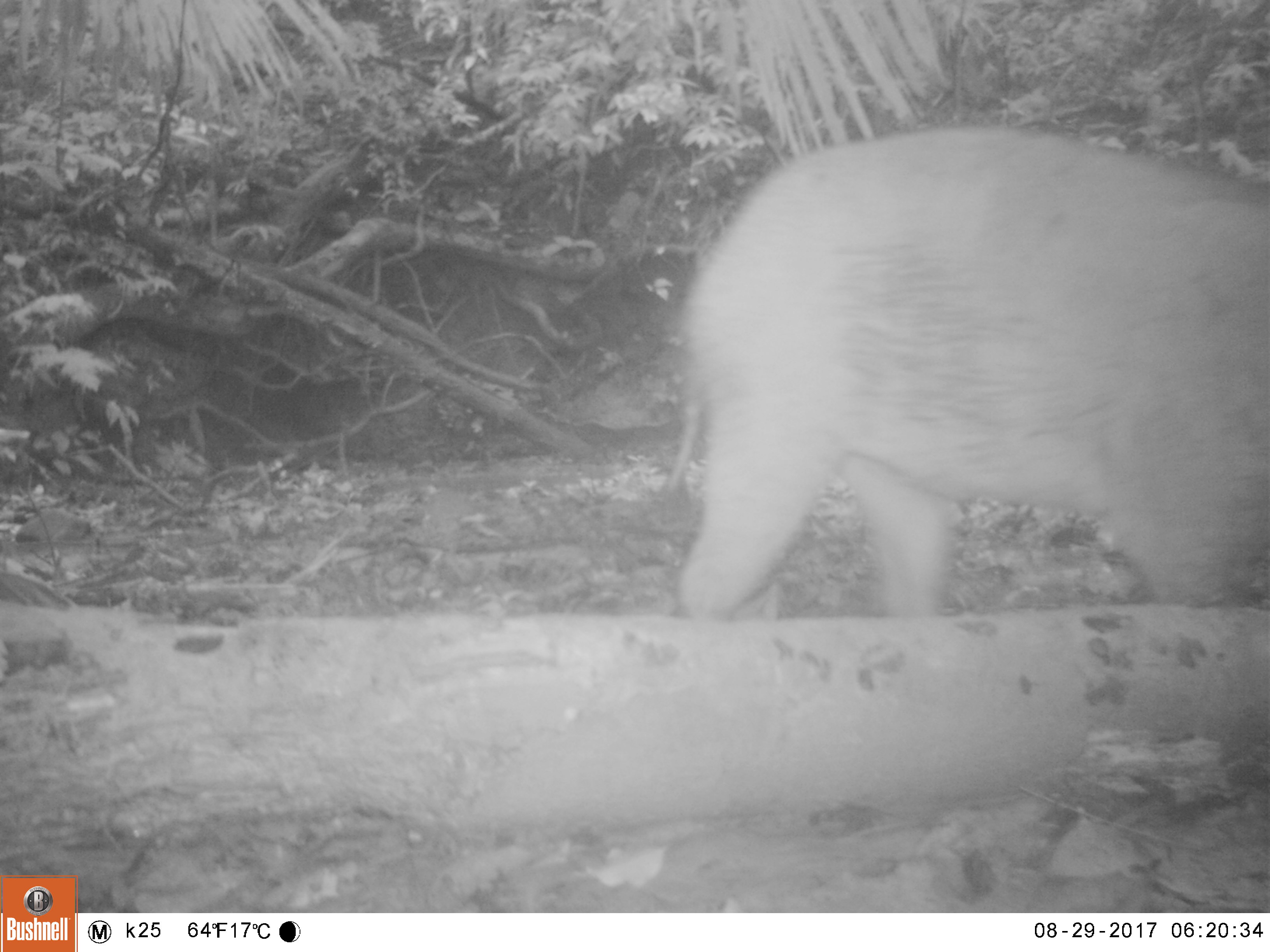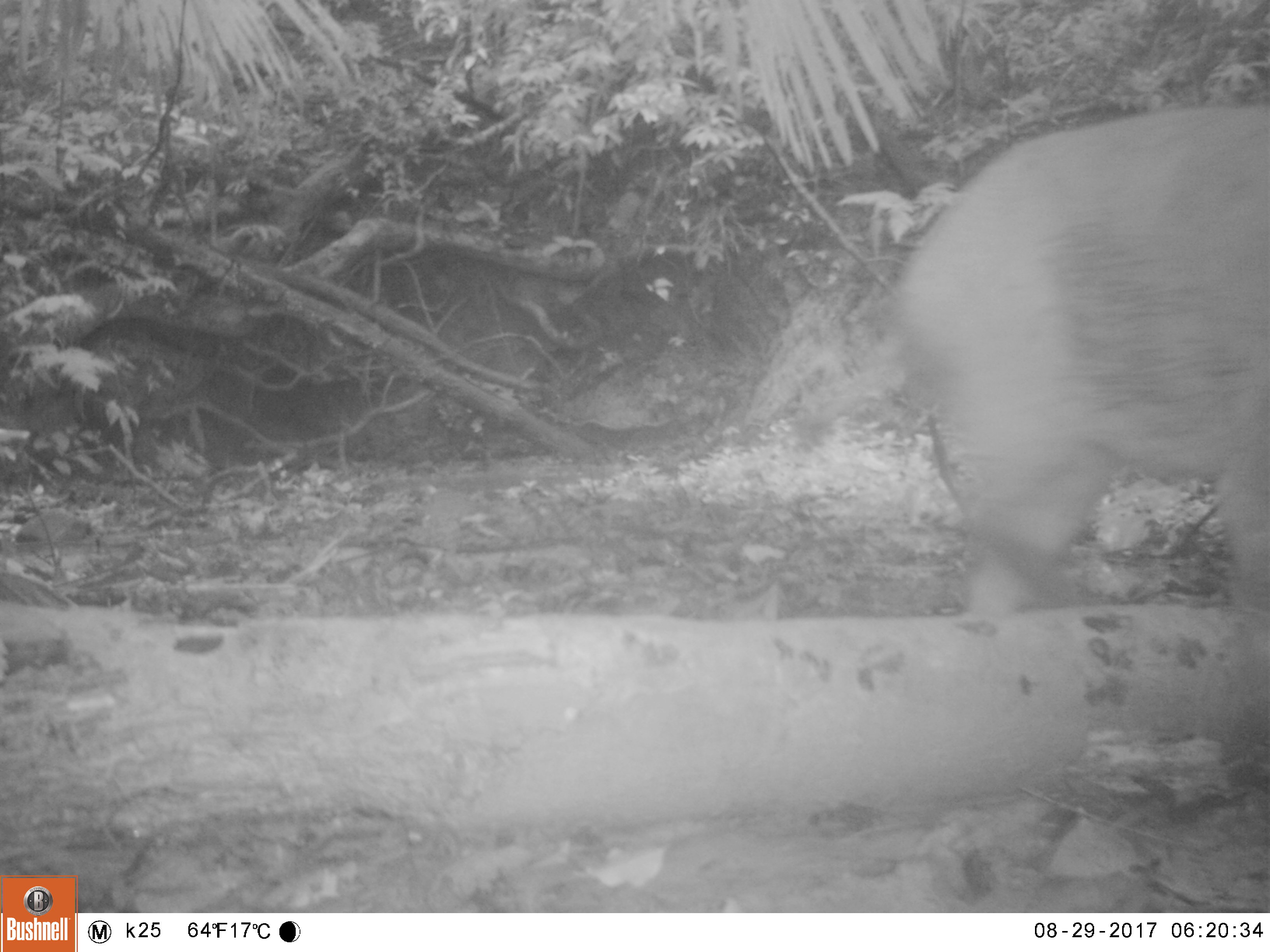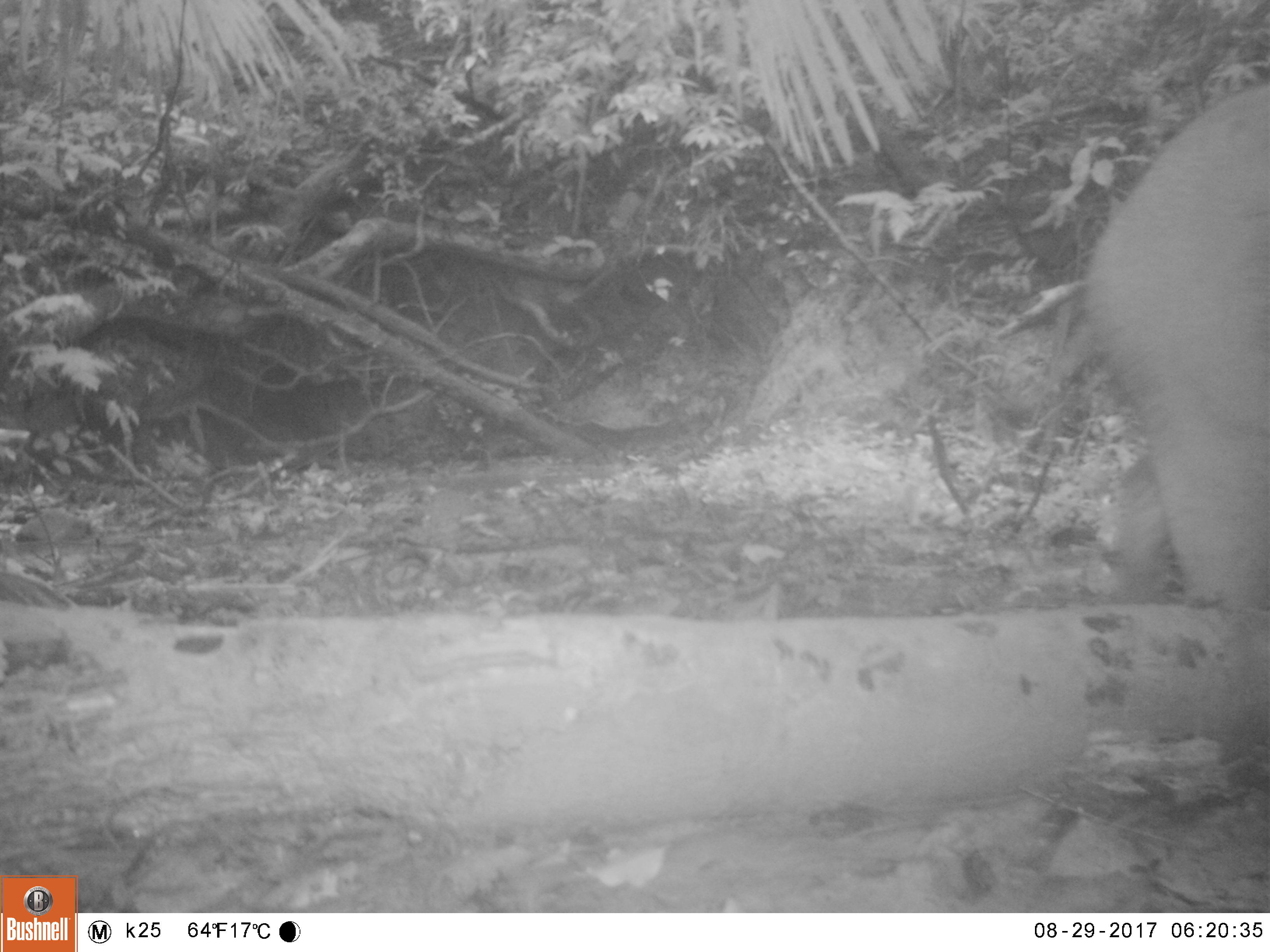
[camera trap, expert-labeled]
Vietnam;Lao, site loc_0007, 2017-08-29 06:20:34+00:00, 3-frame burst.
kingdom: Animalia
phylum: Chordata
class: Mammalia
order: Artiodactyla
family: Suidae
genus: Sus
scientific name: Sus scrofa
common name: eurasian wild pig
Eurasian wild pig (Sus scrofa). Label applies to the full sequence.